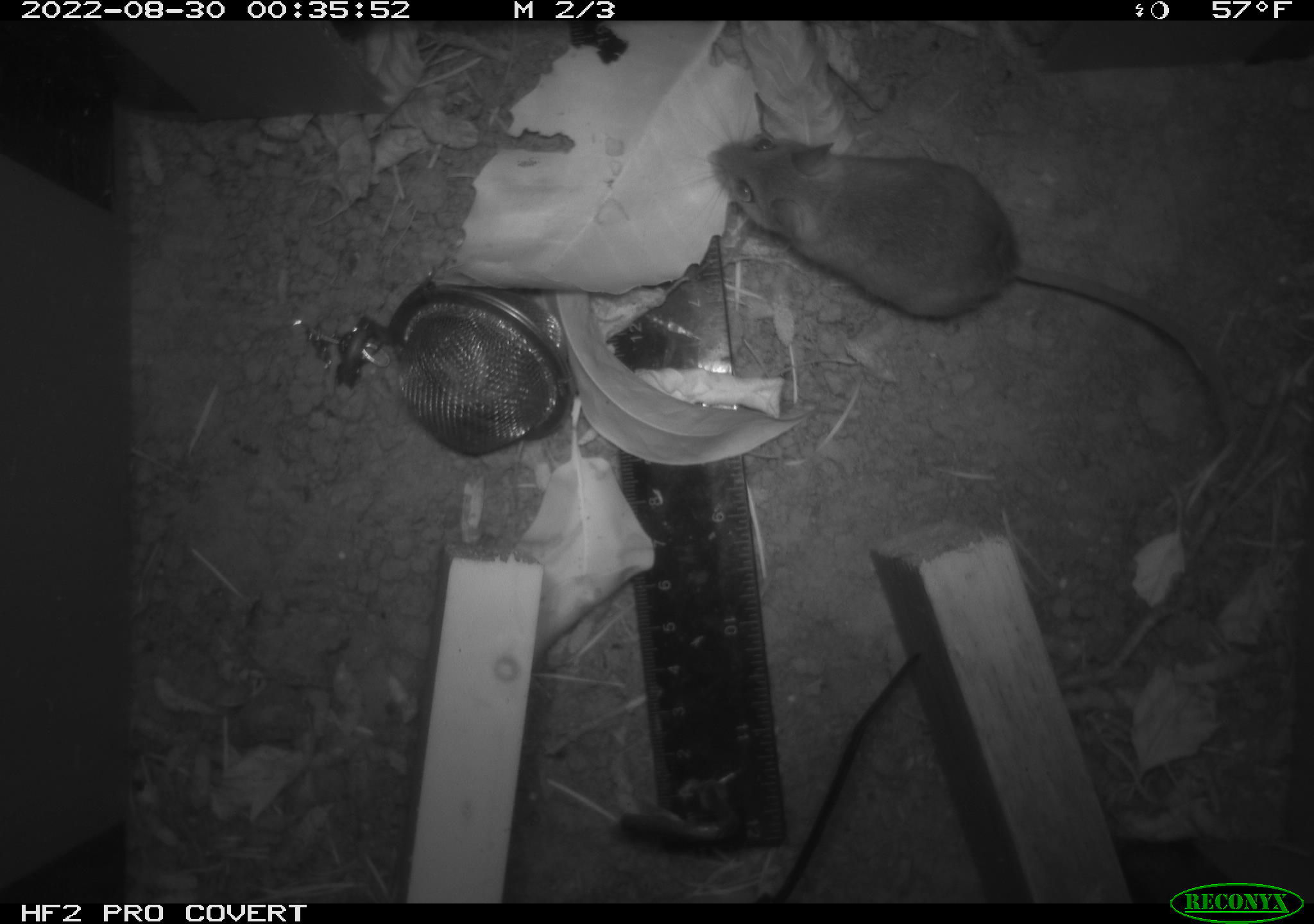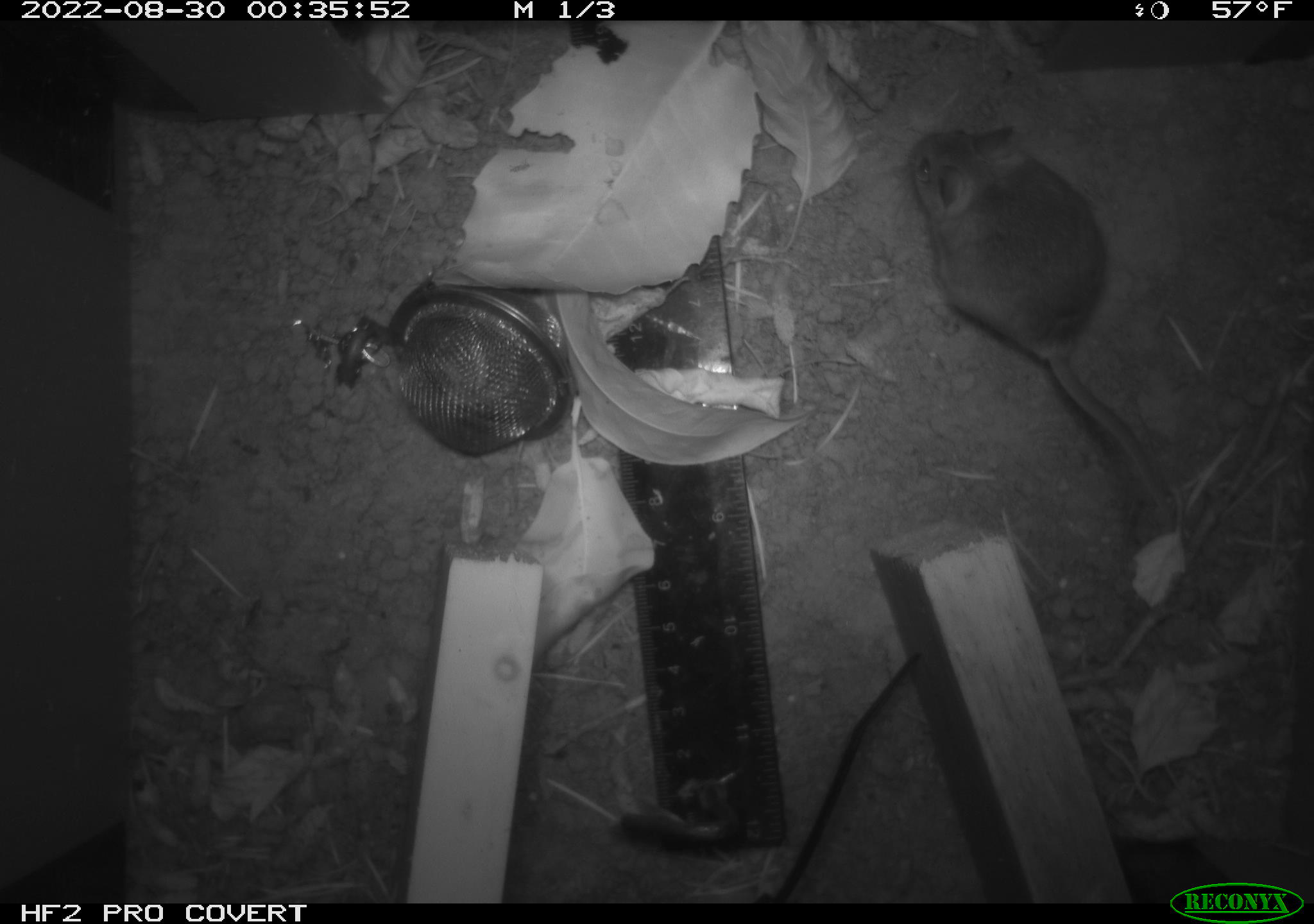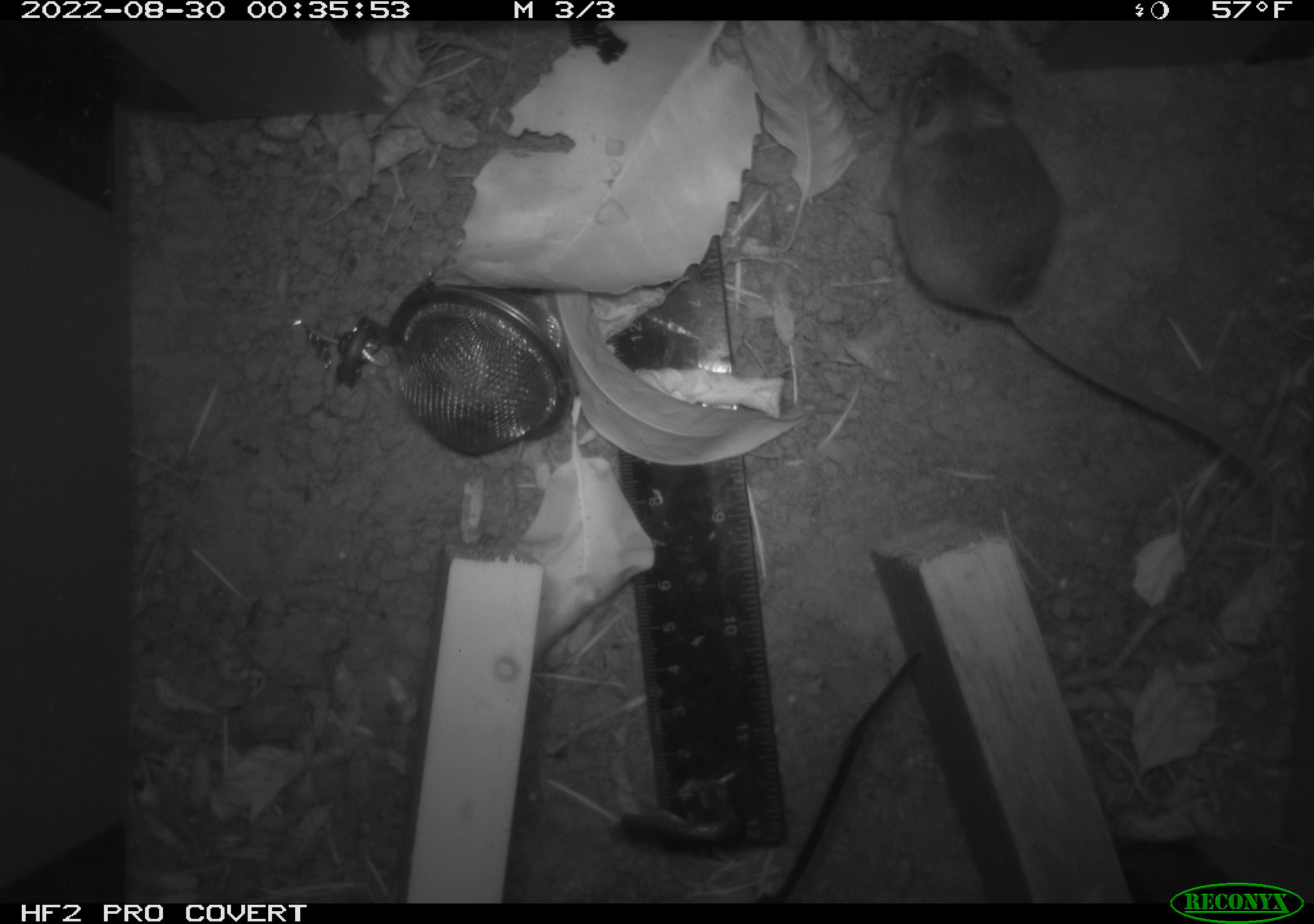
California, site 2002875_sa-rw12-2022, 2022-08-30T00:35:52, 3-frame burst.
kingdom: Animalia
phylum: Chordata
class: Mammalia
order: Rodentia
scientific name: Rodentia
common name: rodent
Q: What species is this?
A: Rodent (Rodentia).